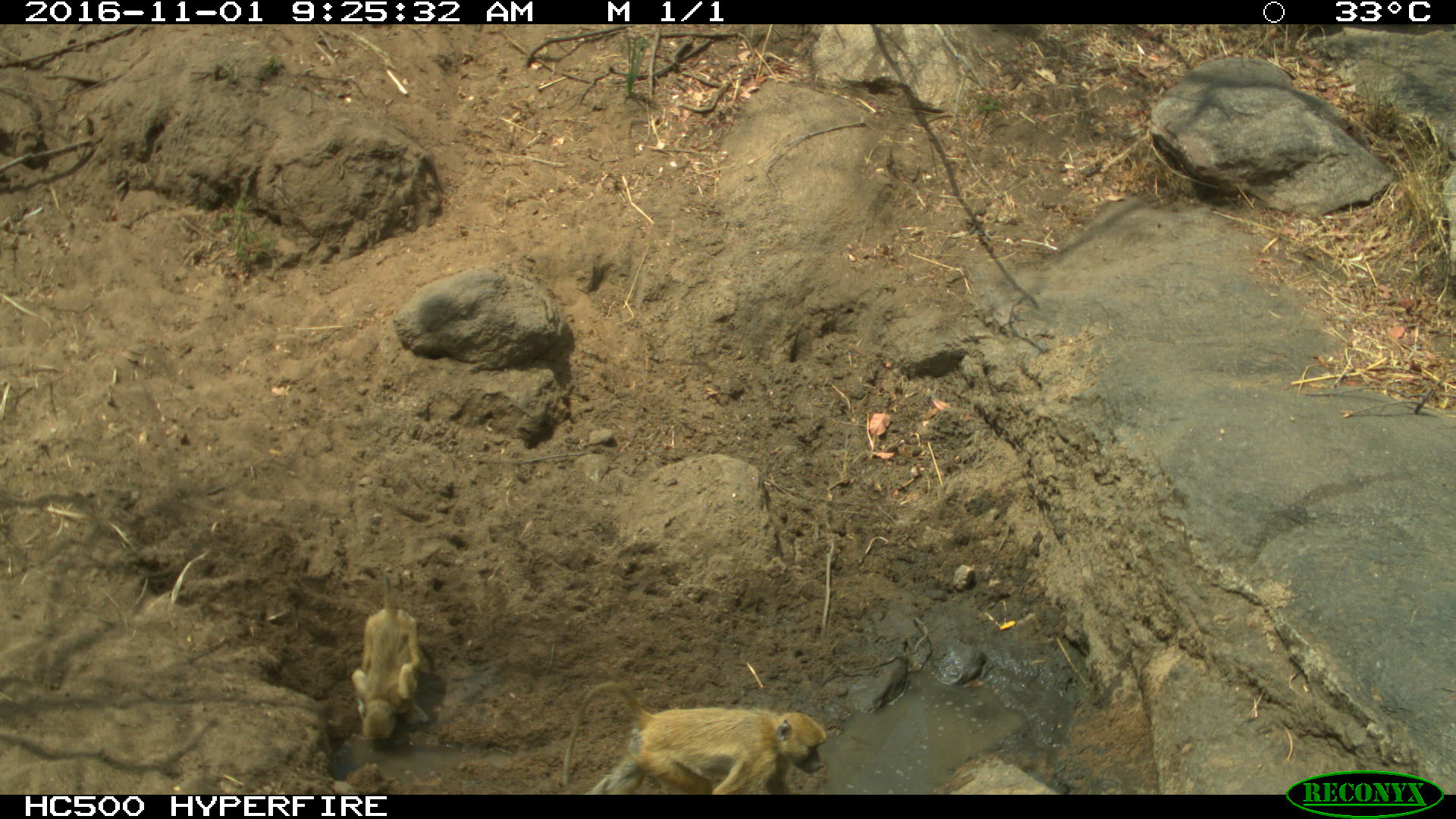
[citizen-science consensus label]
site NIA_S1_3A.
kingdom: Animalia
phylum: Chordata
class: Mammalia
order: Primates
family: Cercopithecidae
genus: Papio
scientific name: Papio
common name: baboon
Baboon (Papio), count 2. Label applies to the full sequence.